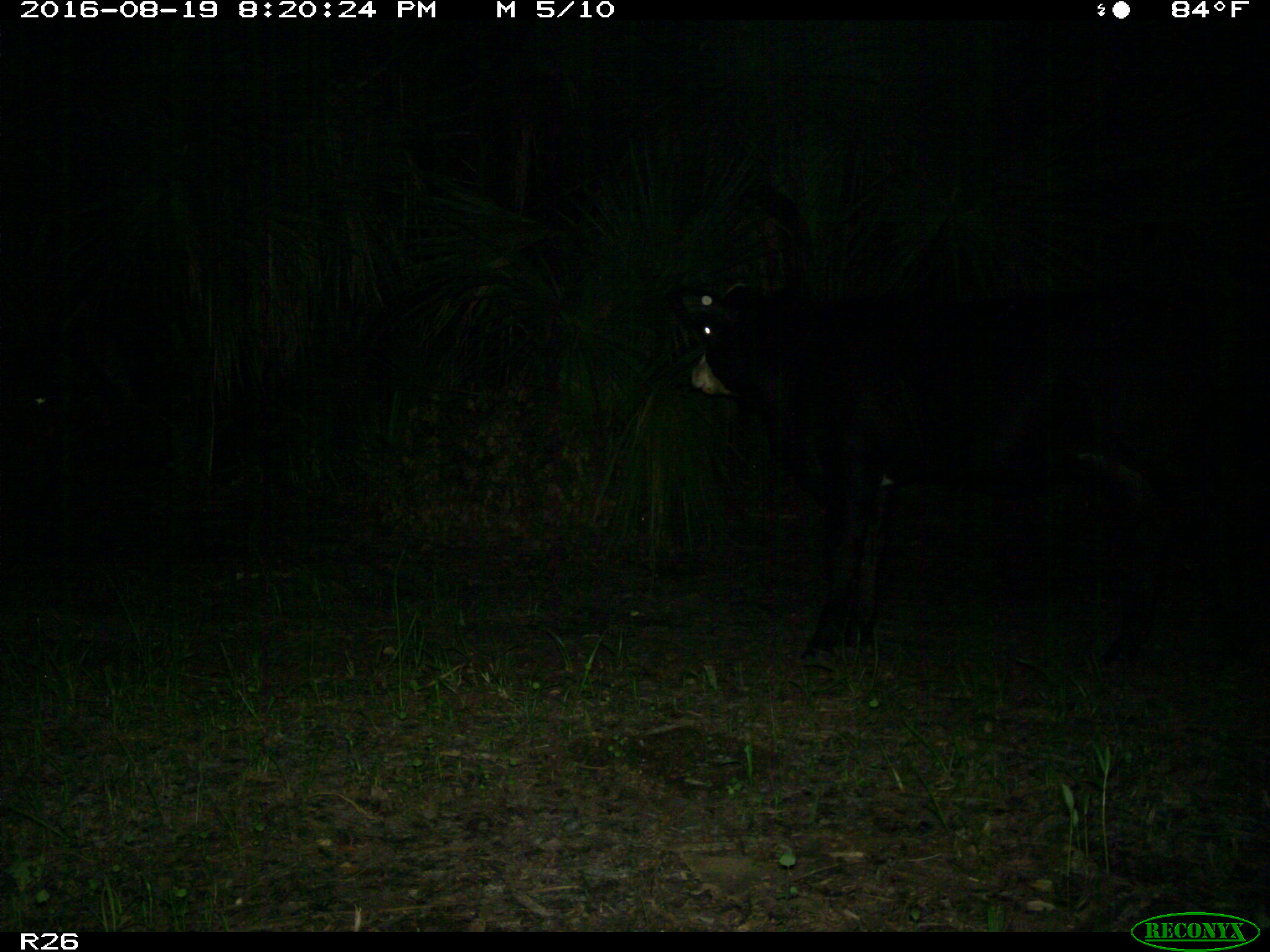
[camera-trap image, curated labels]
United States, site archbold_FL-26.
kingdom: Animalia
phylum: Chordata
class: Mammalia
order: Artiodactyla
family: Bovidae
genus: Bos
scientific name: Bos taurus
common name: domestic cow